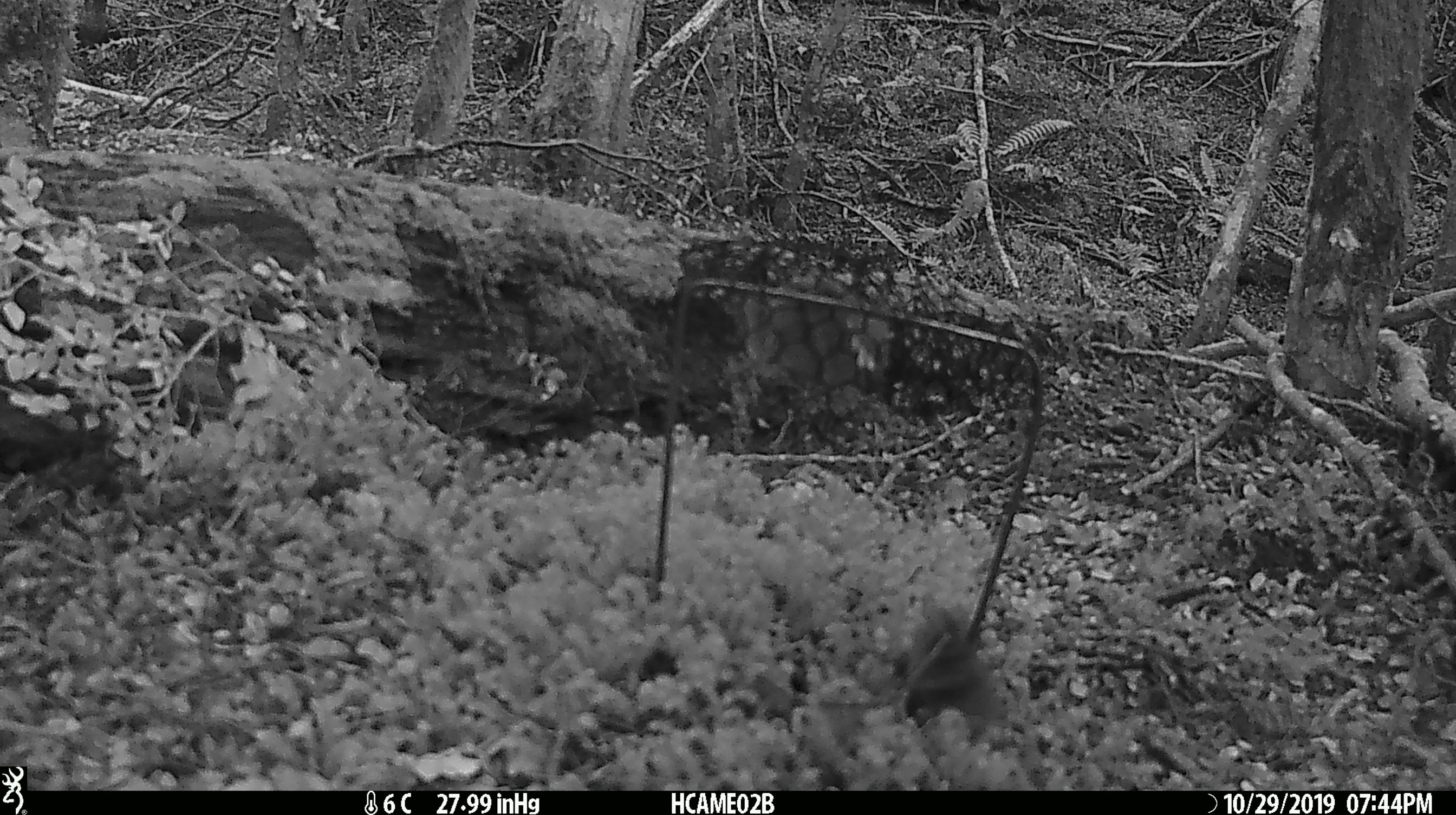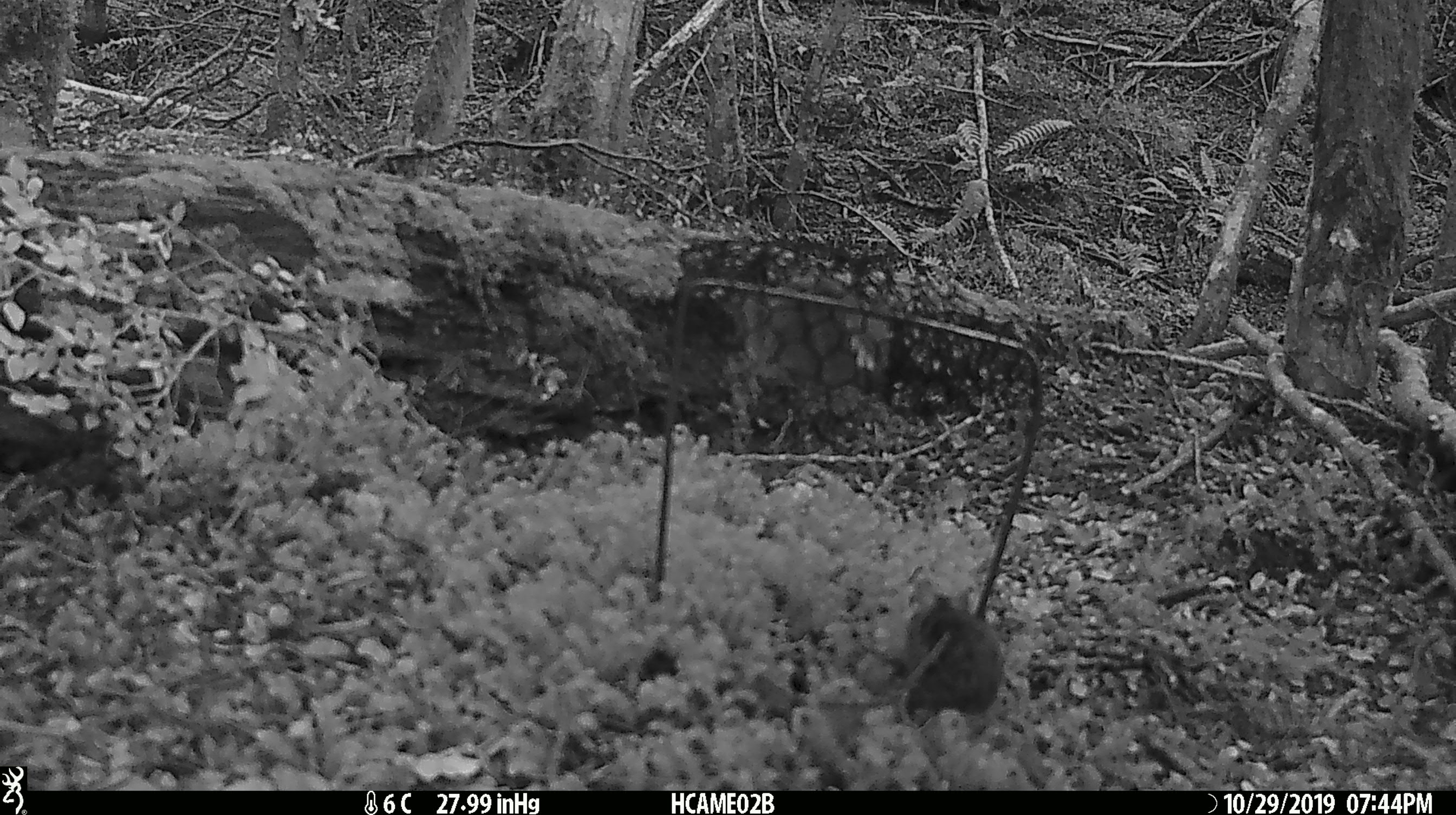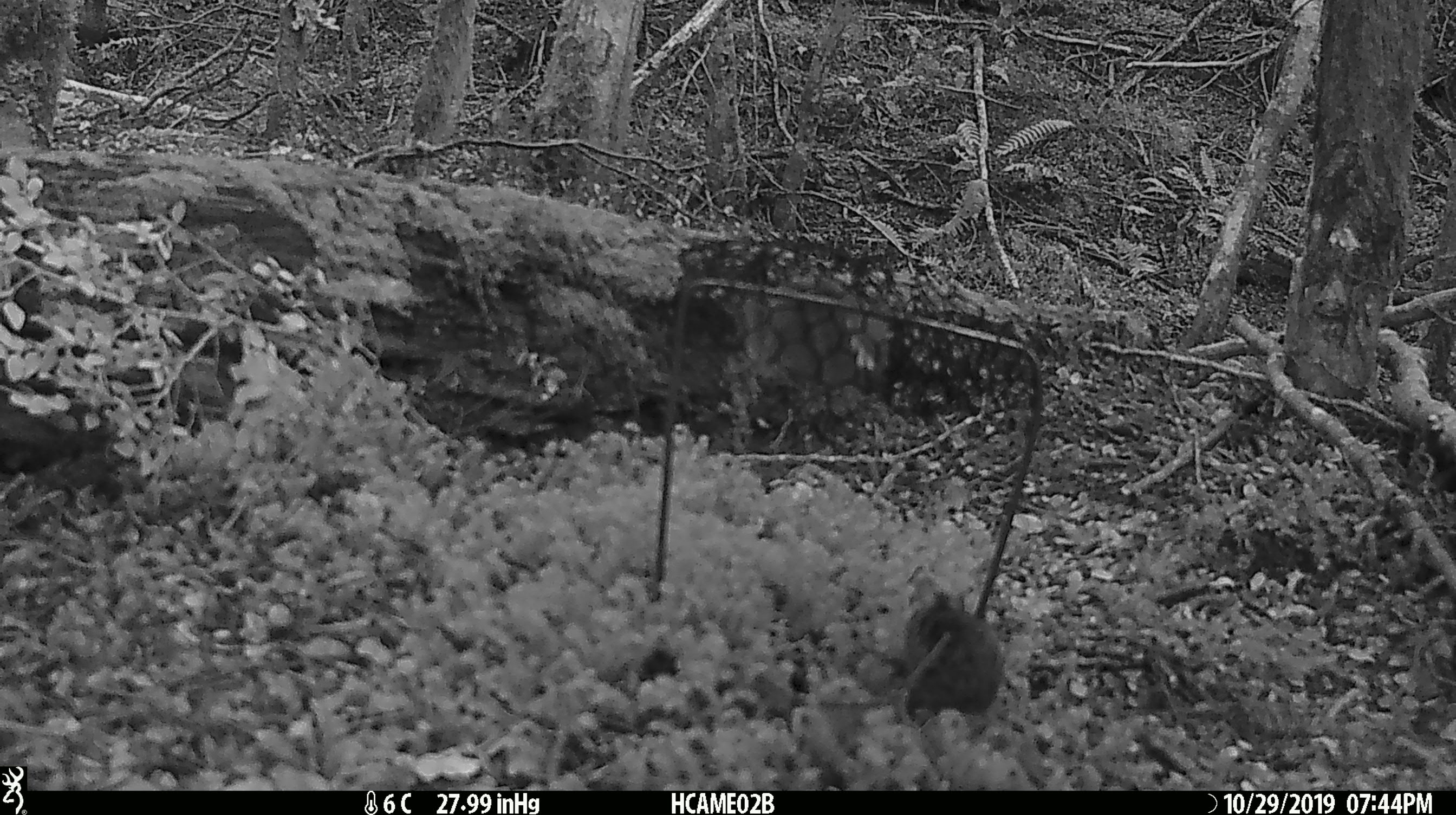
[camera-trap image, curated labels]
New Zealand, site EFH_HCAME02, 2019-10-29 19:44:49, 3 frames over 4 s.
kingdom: Animalia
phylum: Chordata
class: Mammalia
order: Rodentia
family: Muridae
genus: Mus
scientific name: Mus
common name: mouse